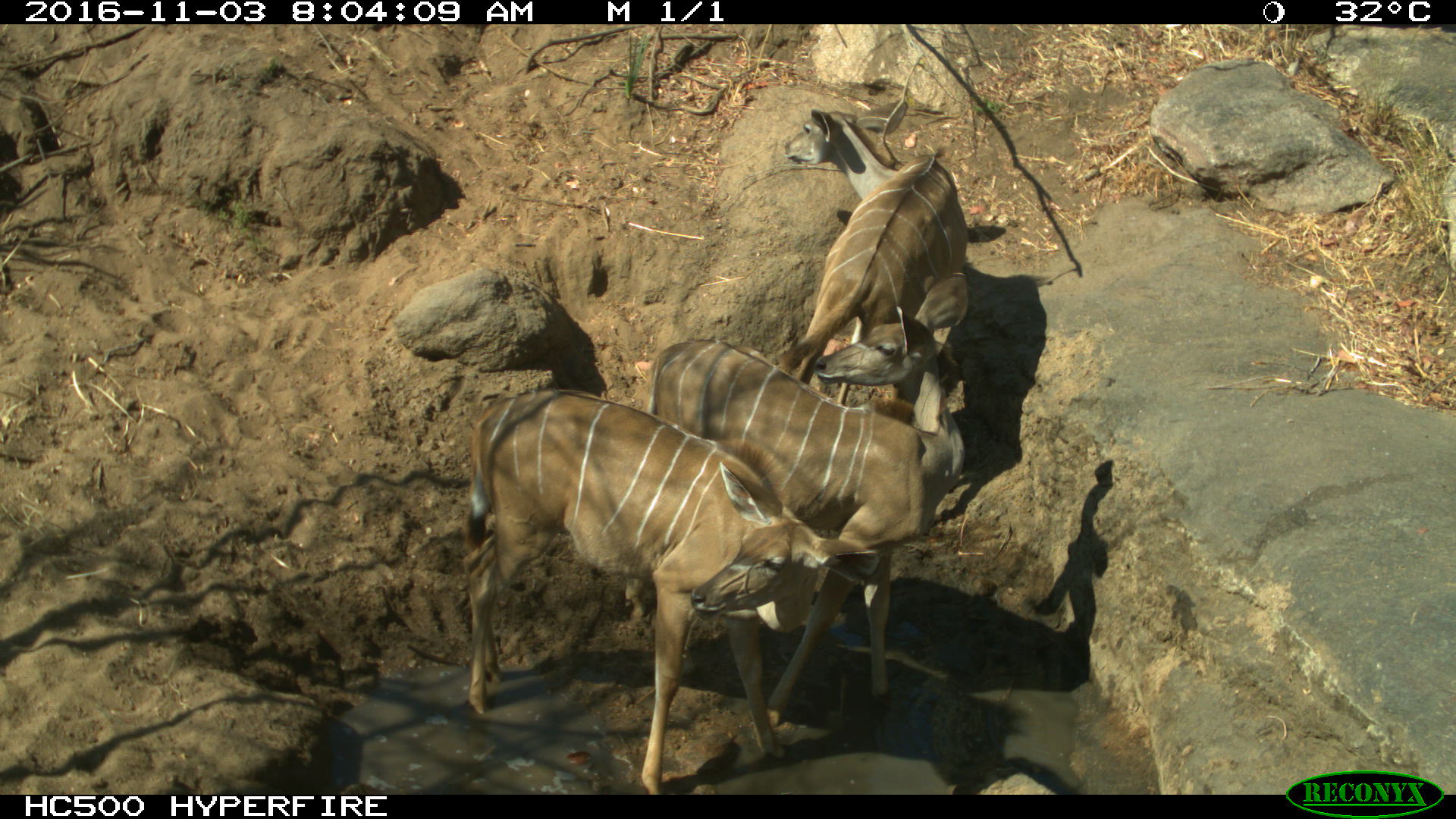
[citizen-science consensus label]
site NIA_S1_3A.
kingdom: Animalia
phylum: Chordata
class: Mammalia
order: Artiodactyla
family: Bovidae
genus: Tragelaphus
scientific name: Tragelaphus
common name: kudu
Kudu (Tragelaphus), count 3. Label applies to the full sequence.